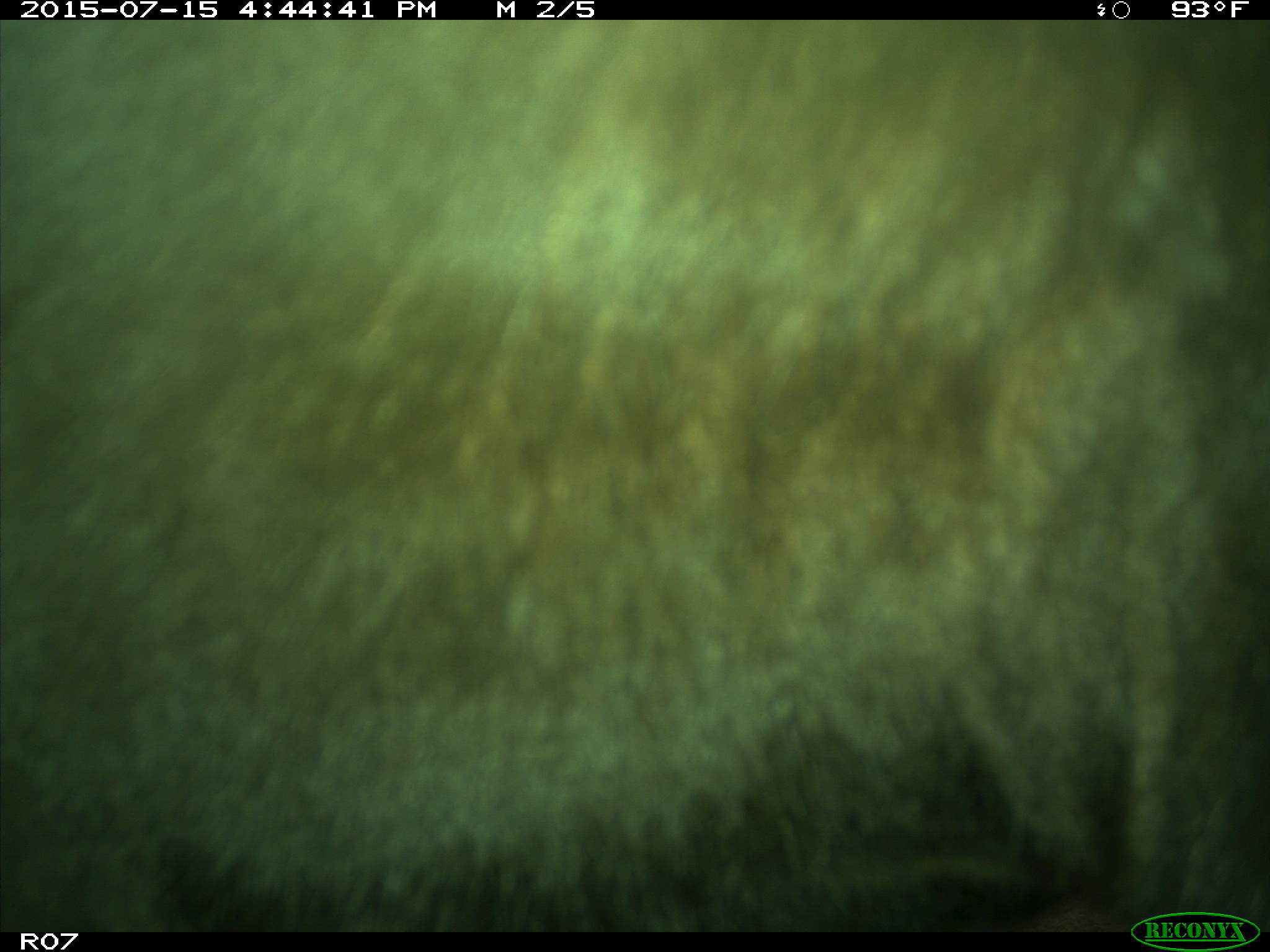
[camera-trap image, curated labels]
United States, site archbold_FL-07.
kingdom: Animalia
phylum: Chordata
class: Mammalia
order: Artiodactyla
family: Bovidae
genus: Bos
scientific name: Bos taurus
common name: domestic cow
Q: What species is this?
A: Bos taurus (domestic cow).